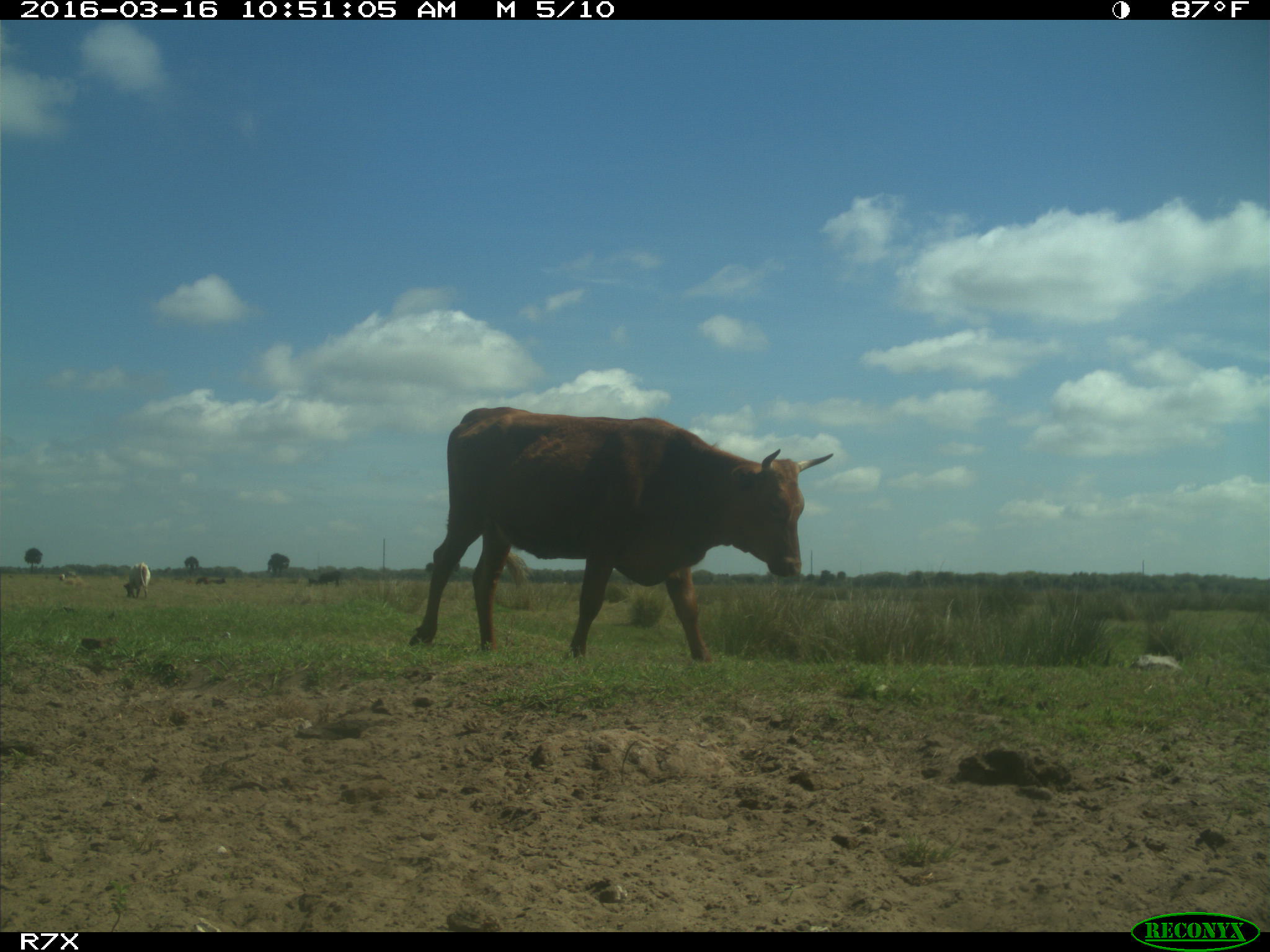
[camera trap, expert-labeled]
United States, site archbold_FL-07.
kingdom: Animalia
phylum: Chordata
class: Mammalia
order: Artiodactyla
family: Bovidae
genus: Bos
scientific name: Bos taurus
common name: domestic cow